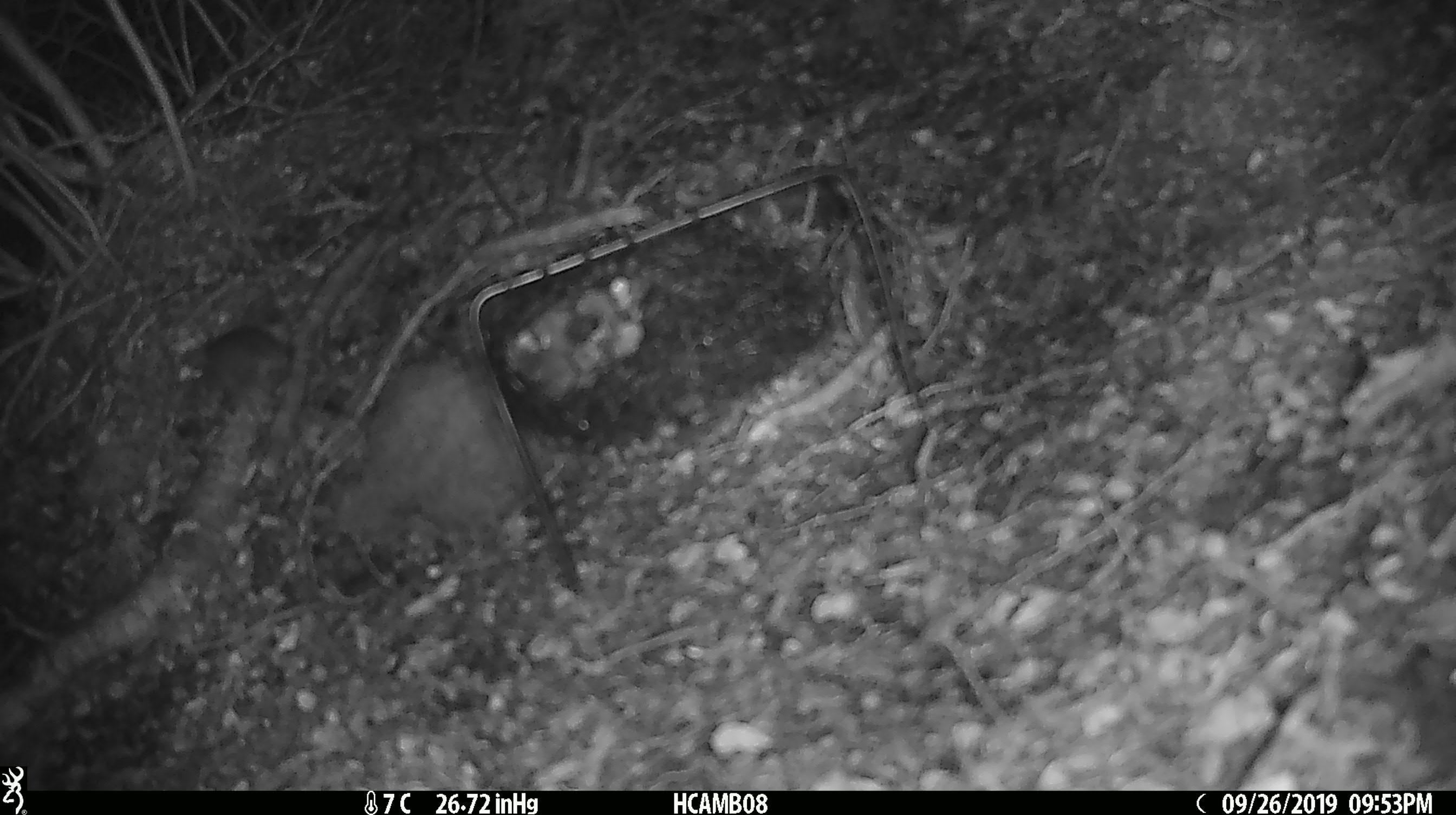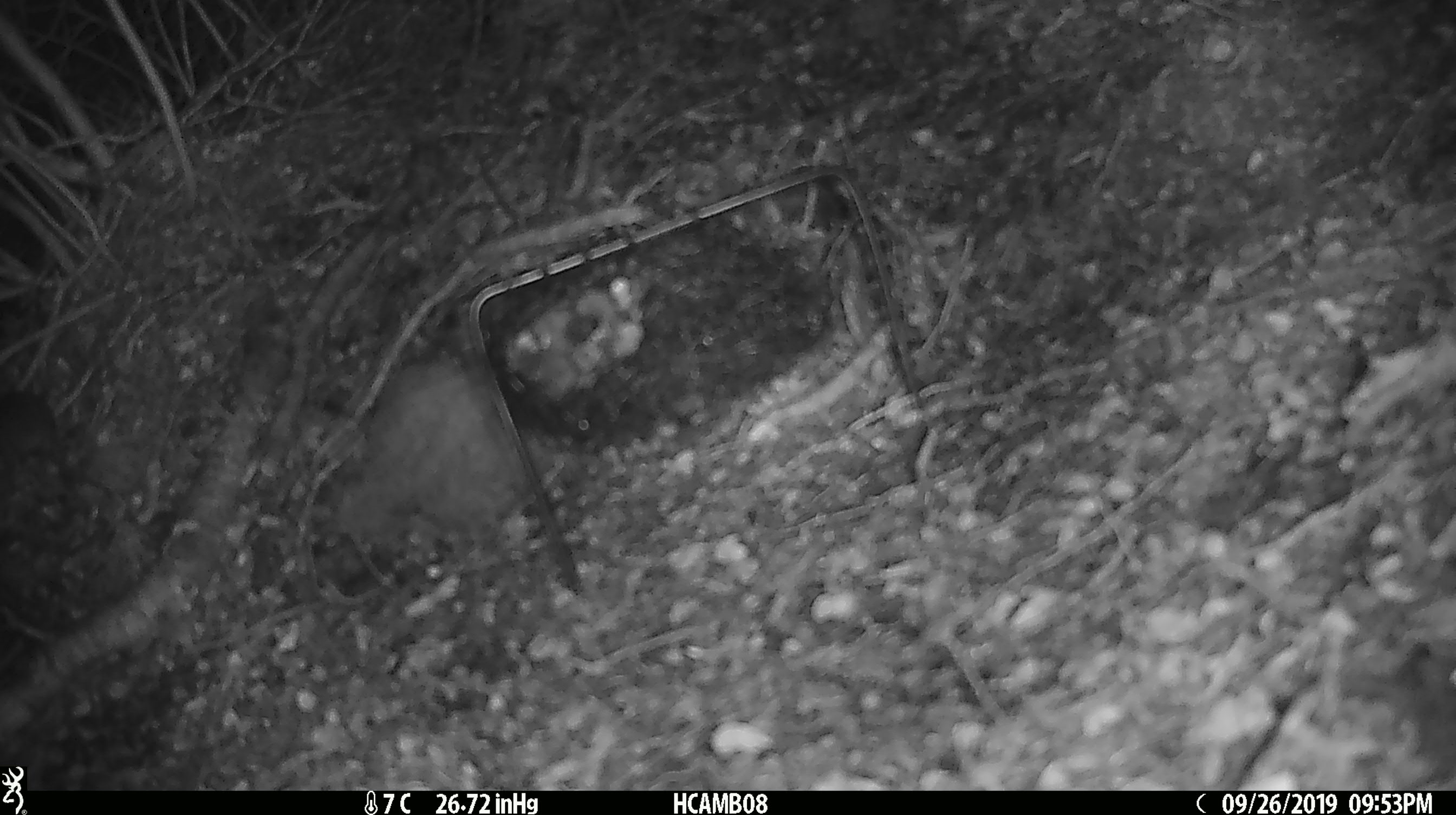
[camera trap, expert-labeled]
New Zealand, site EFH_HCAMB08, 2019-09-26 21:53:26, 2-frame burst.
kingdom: Animalia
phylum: Chordata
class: Mammalia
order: Rodentia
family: Muridae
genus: Mus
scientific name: Mus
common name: mouse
Mouse (Mus).